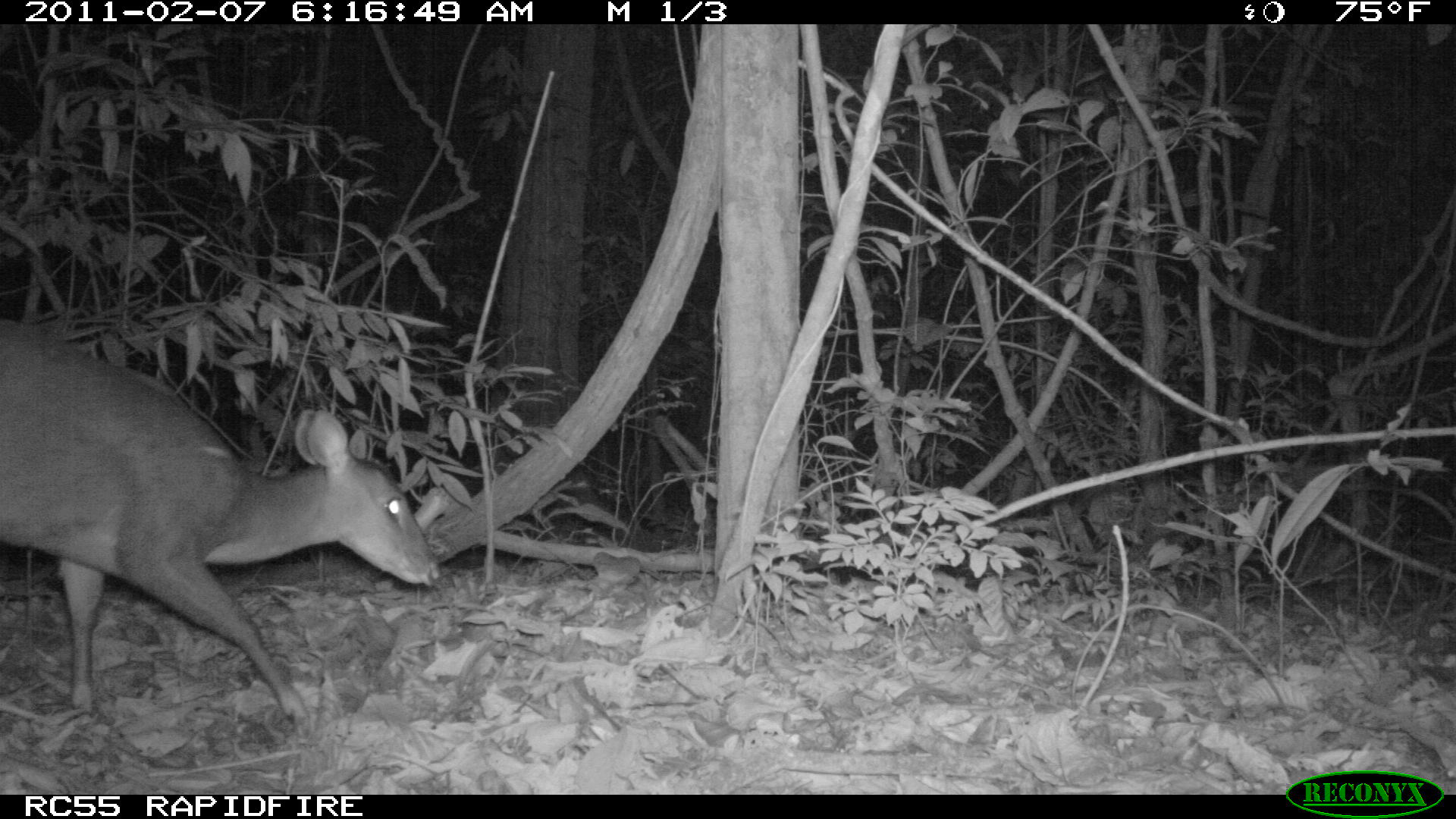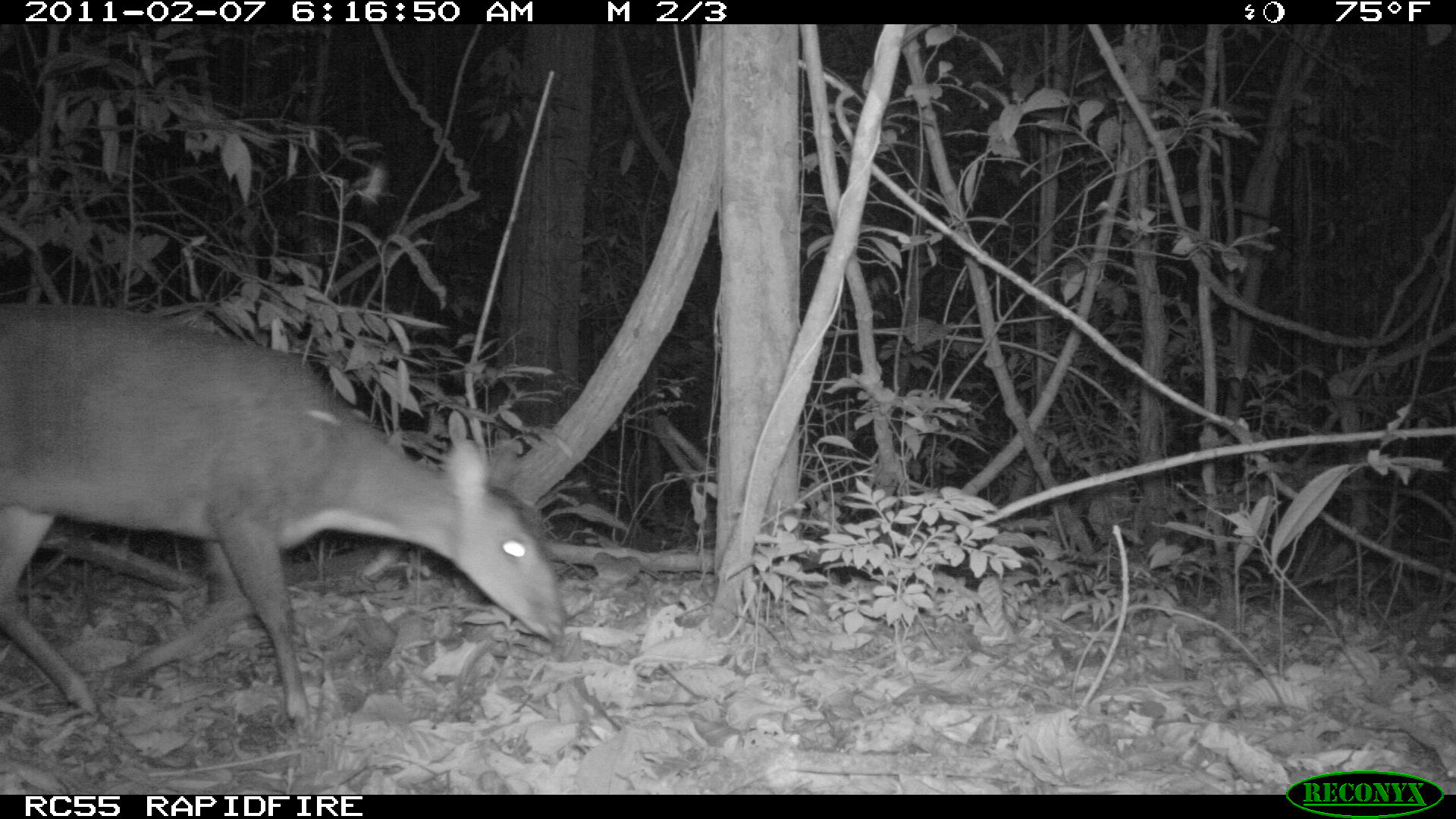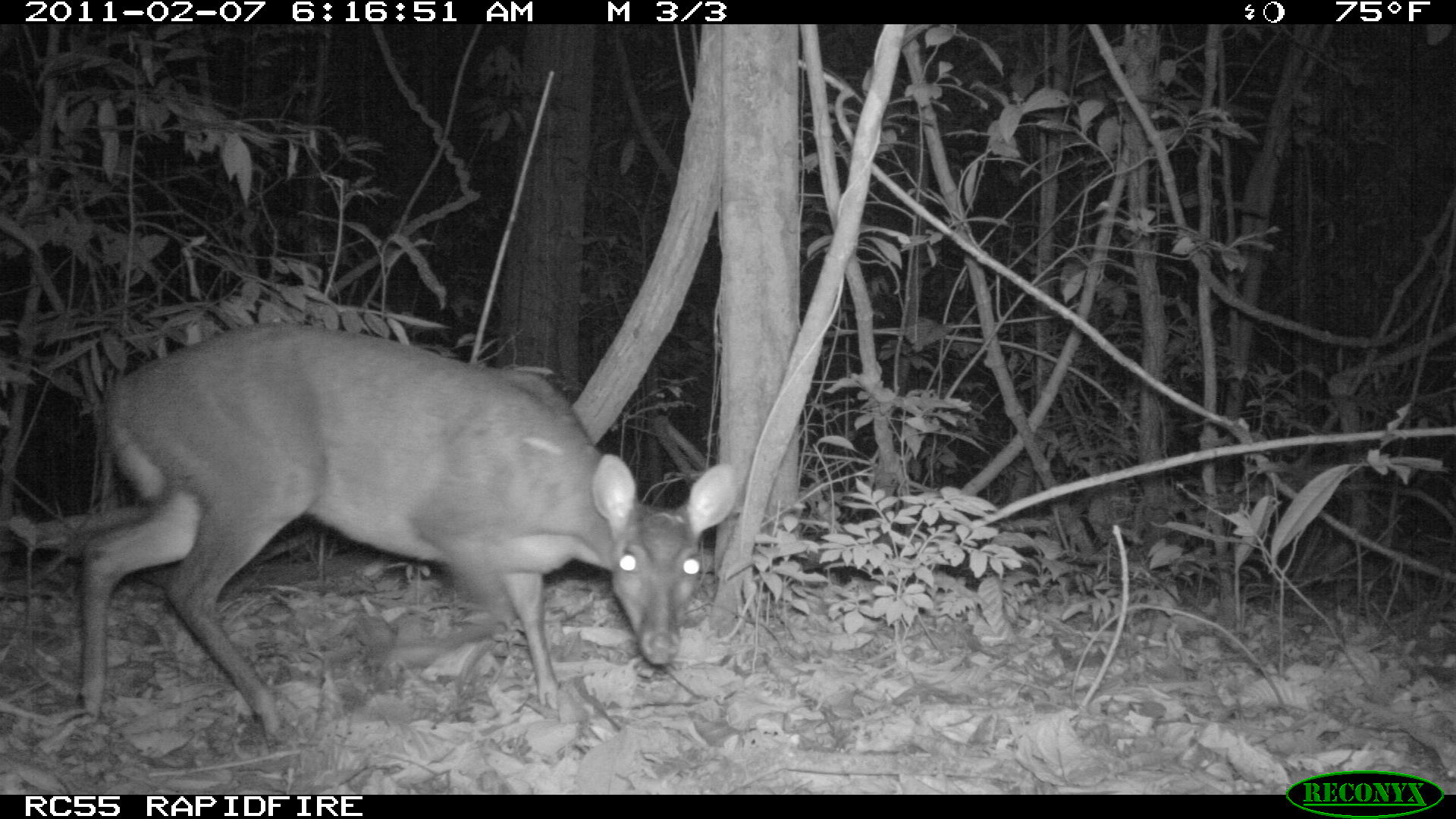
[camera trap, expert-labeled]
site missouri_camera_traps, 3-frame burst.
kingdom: Animalia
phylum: Chordata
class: Mammalia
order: Artiodactyla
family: Cervidae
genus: Mazama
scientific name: Mazama americana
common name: red brocket deer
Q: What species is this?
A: Red brocket deer (Mazama americana).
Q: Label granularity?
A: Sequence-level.